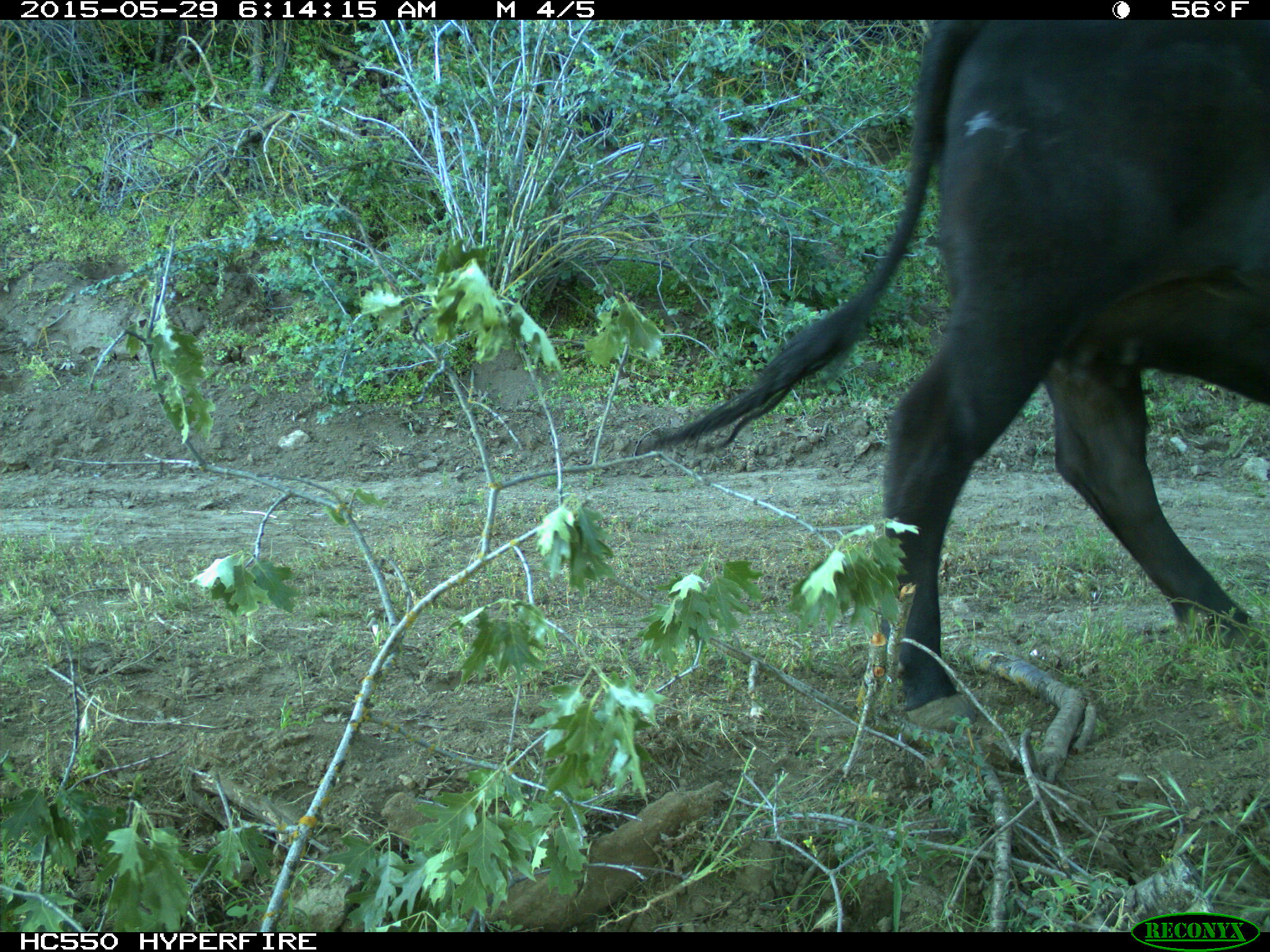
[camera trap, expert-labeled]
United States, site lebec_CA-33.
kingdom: Animalia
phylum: Chordata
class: Mammalia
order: Artiodactyla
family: Bovidae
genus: Bos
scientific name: Bos taurus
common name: domestic cow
Bos taurus (domestic cow).